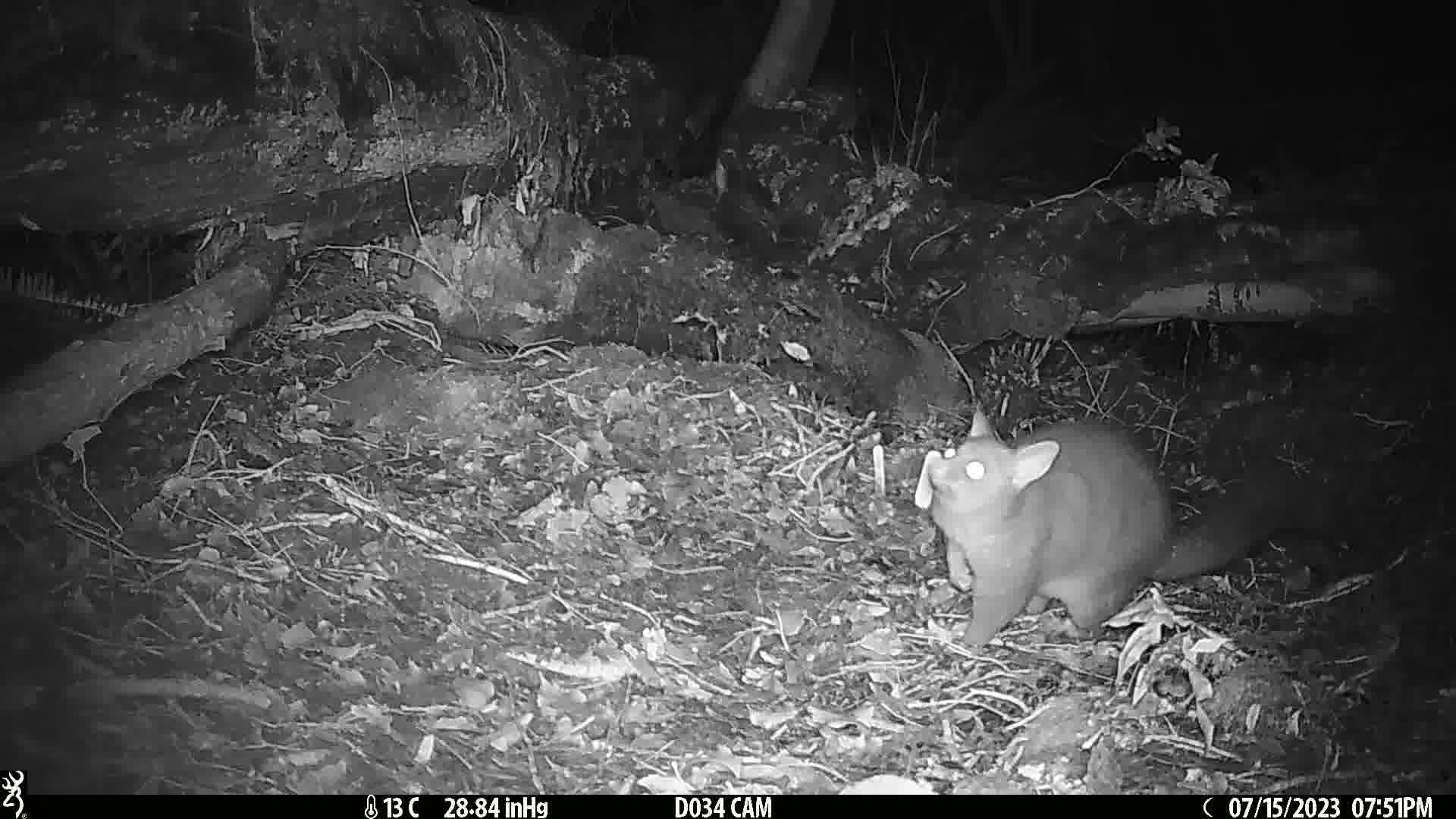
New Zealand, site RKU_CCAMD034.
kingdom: Animalia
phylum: Chordata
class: Mammalia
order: Diprotodontia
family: Phalangeridae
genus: Trichosurus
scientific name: Trichosurus vulpecula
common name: common brushtail possum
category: possum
Possum (common brushtail possum) (Trichosurus vulpecula).